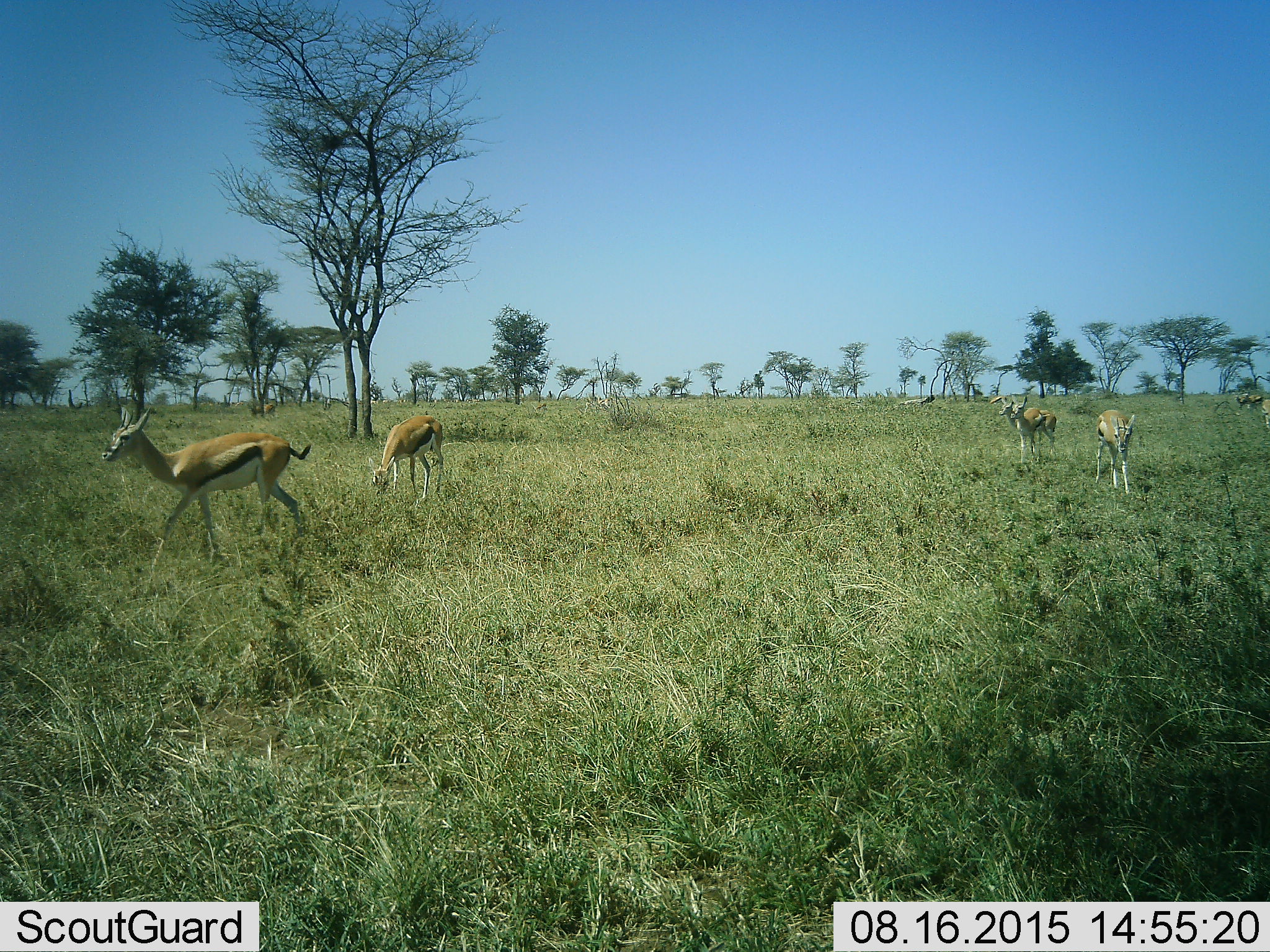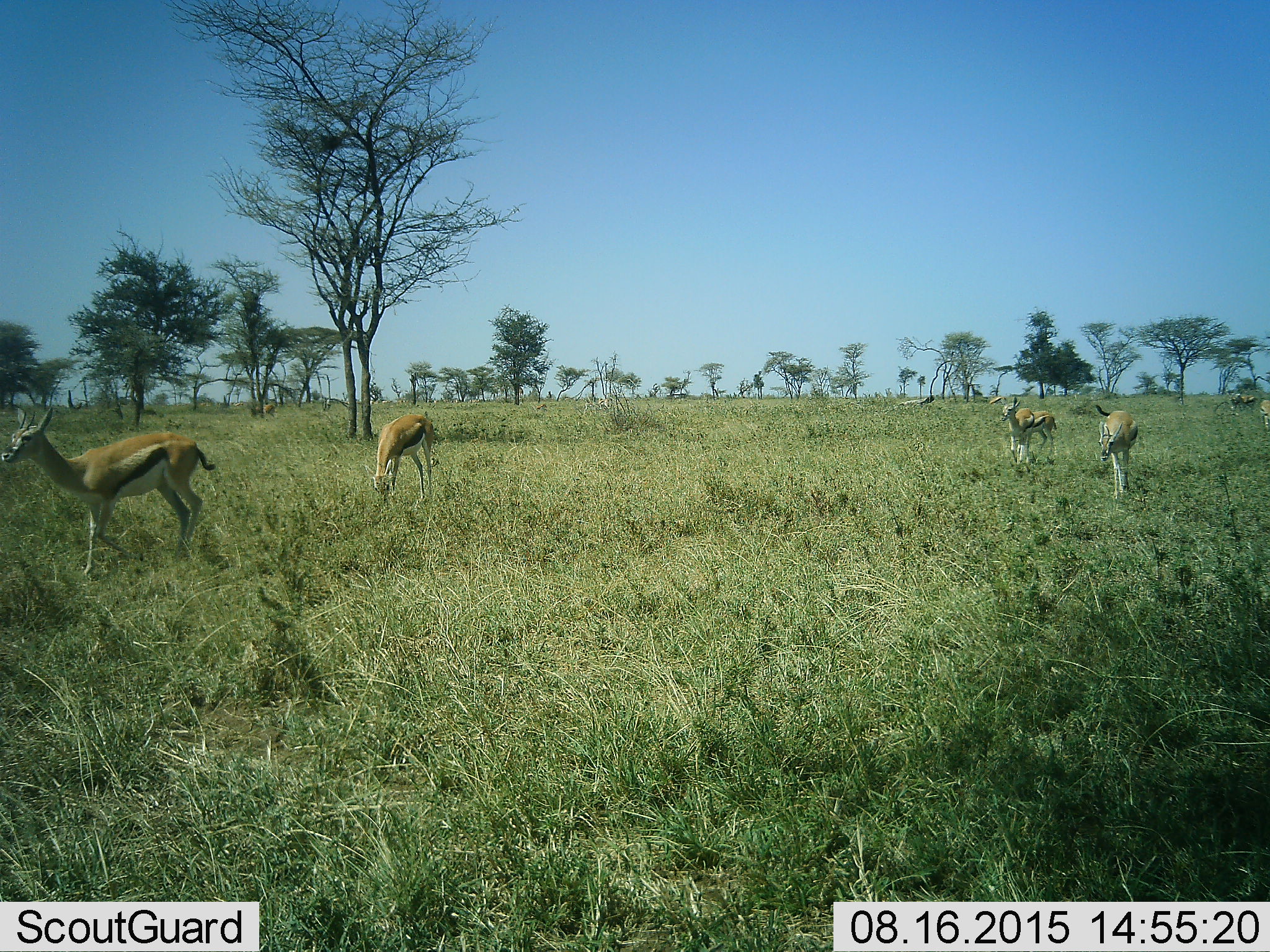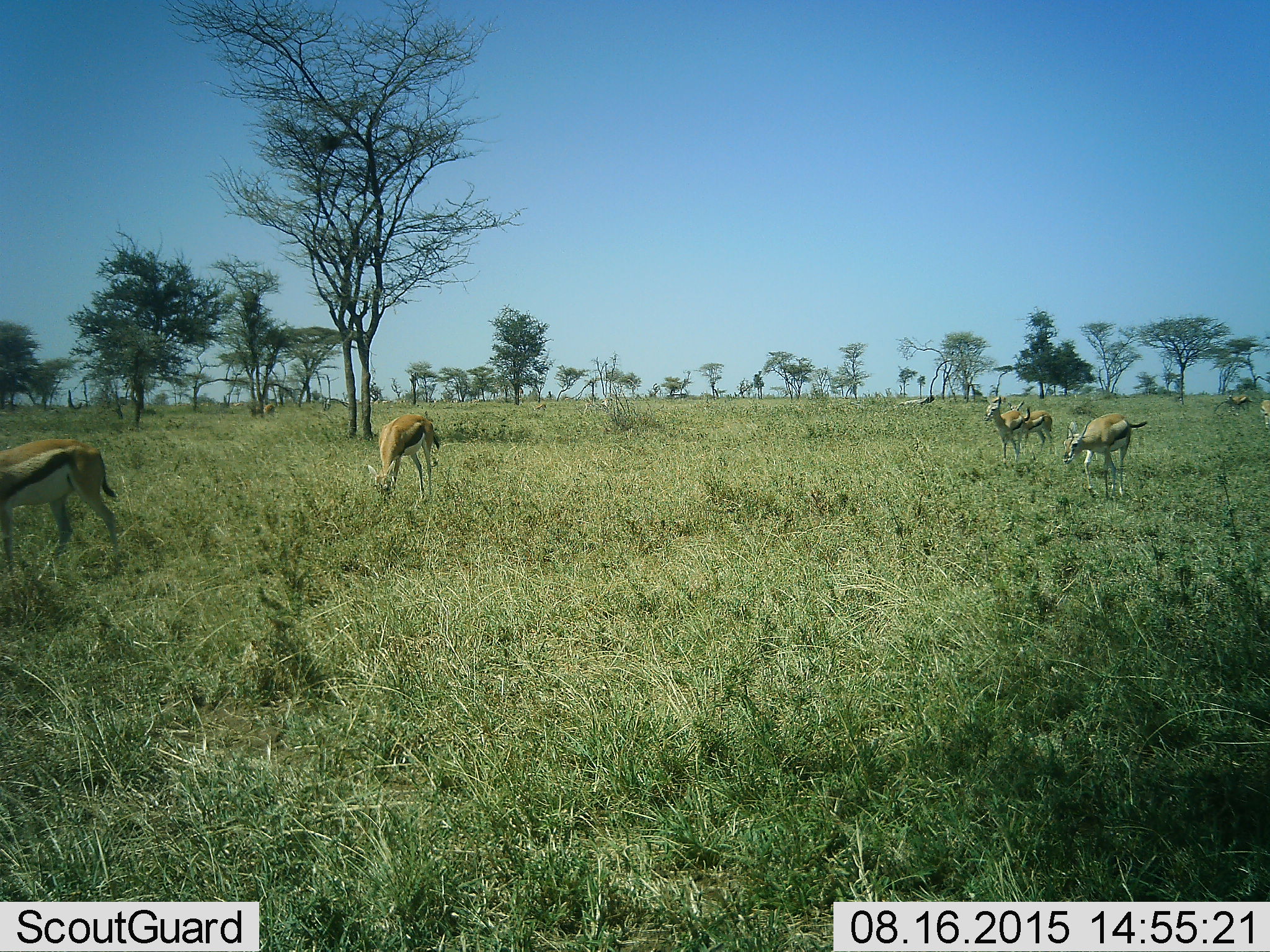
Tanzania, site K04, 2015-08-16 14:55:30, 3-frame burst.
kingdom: Animalia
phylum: Chordata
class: Mammalia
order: Artiodactyla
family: Bovidae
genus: Eudorcas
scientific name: Eudorcas thomsonii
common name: thomson's gazelle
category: gazellethomsons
Gazellethomsons (thomson's gazelle) (Eudorcas thomsonii), count 7. Behavior (volunteer vote fractions): standing 60%, resting 0%, moving 70%, interacting 0%. Young present (vote fraction): 0%. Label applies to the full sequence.